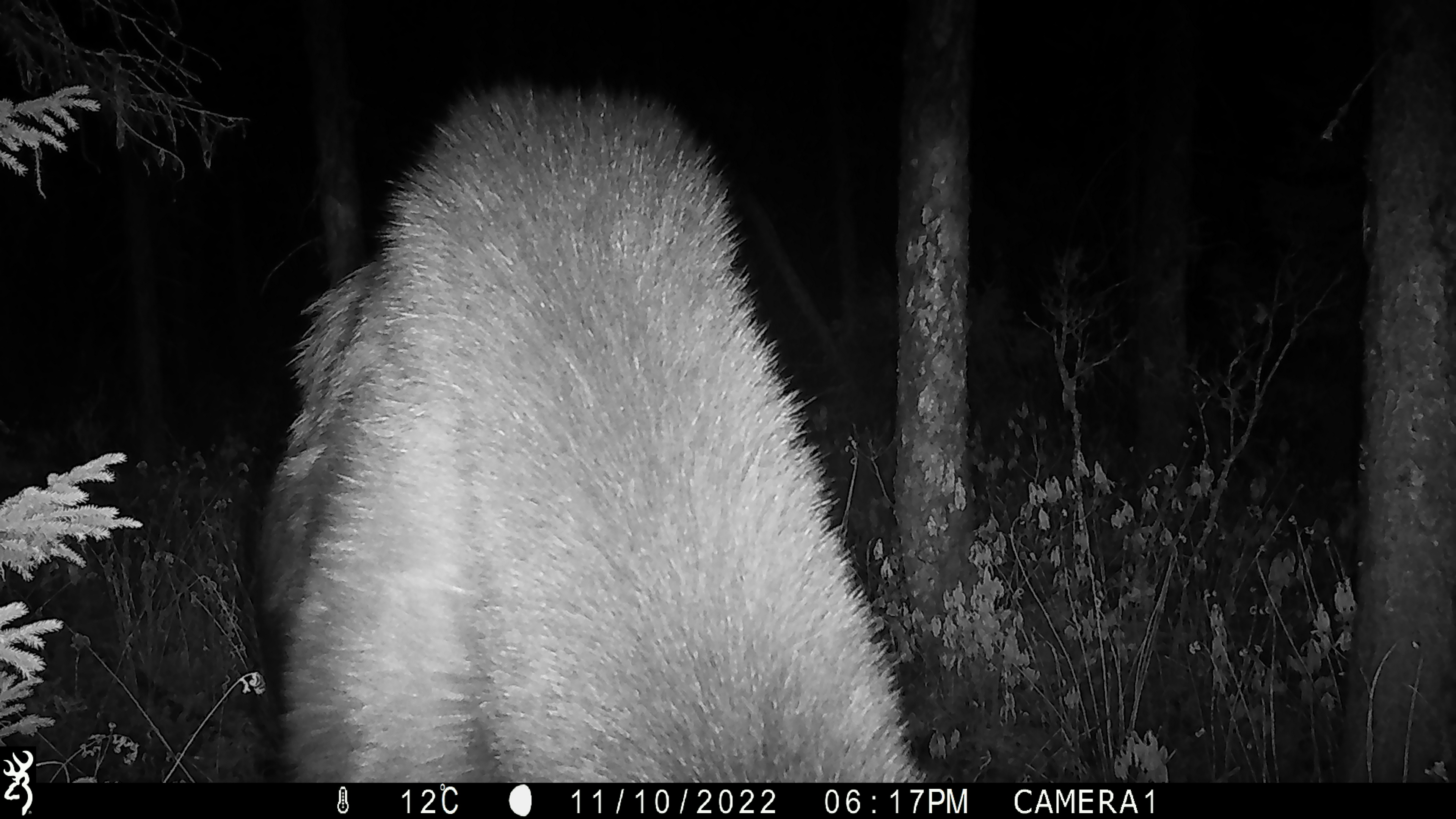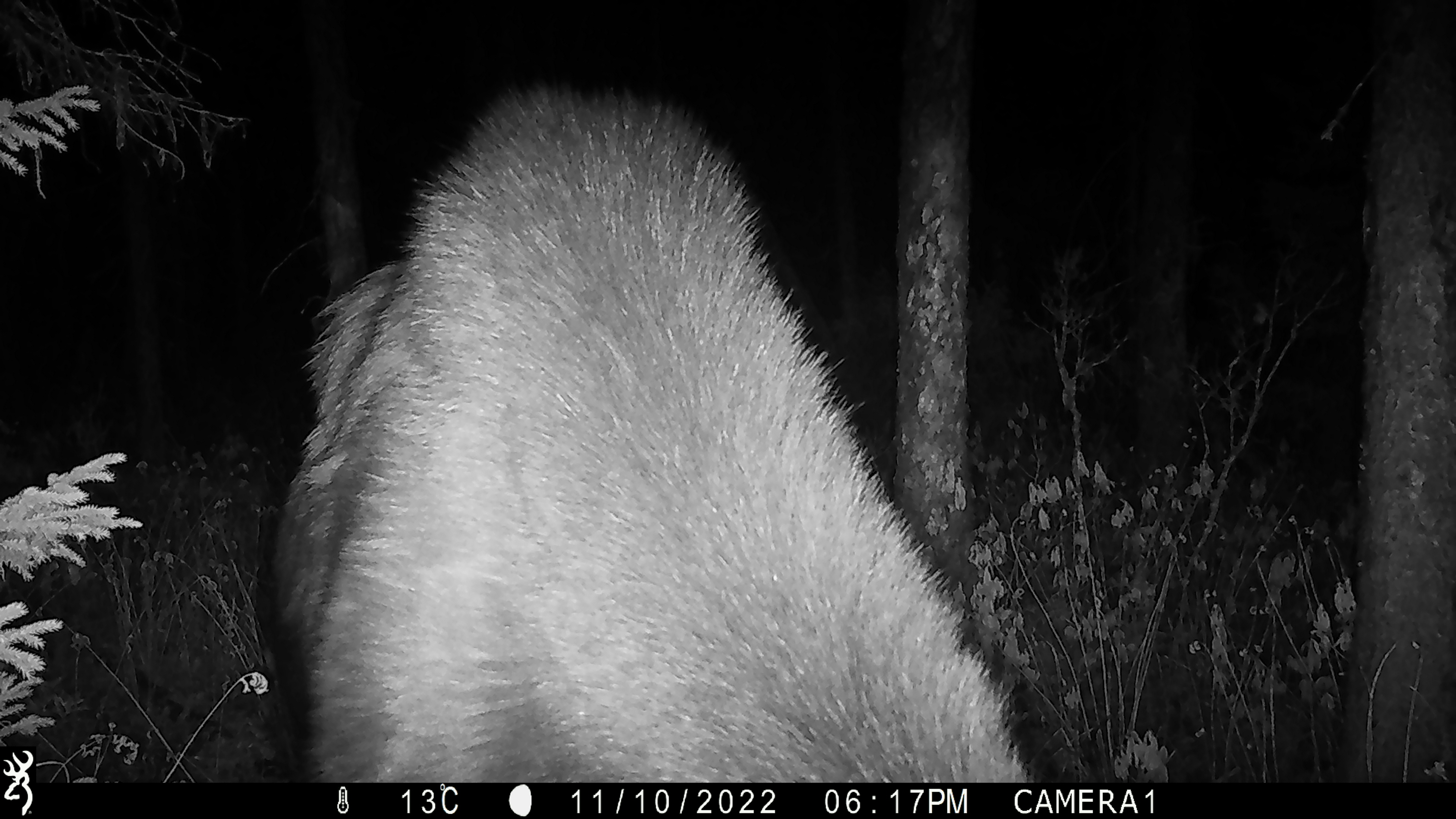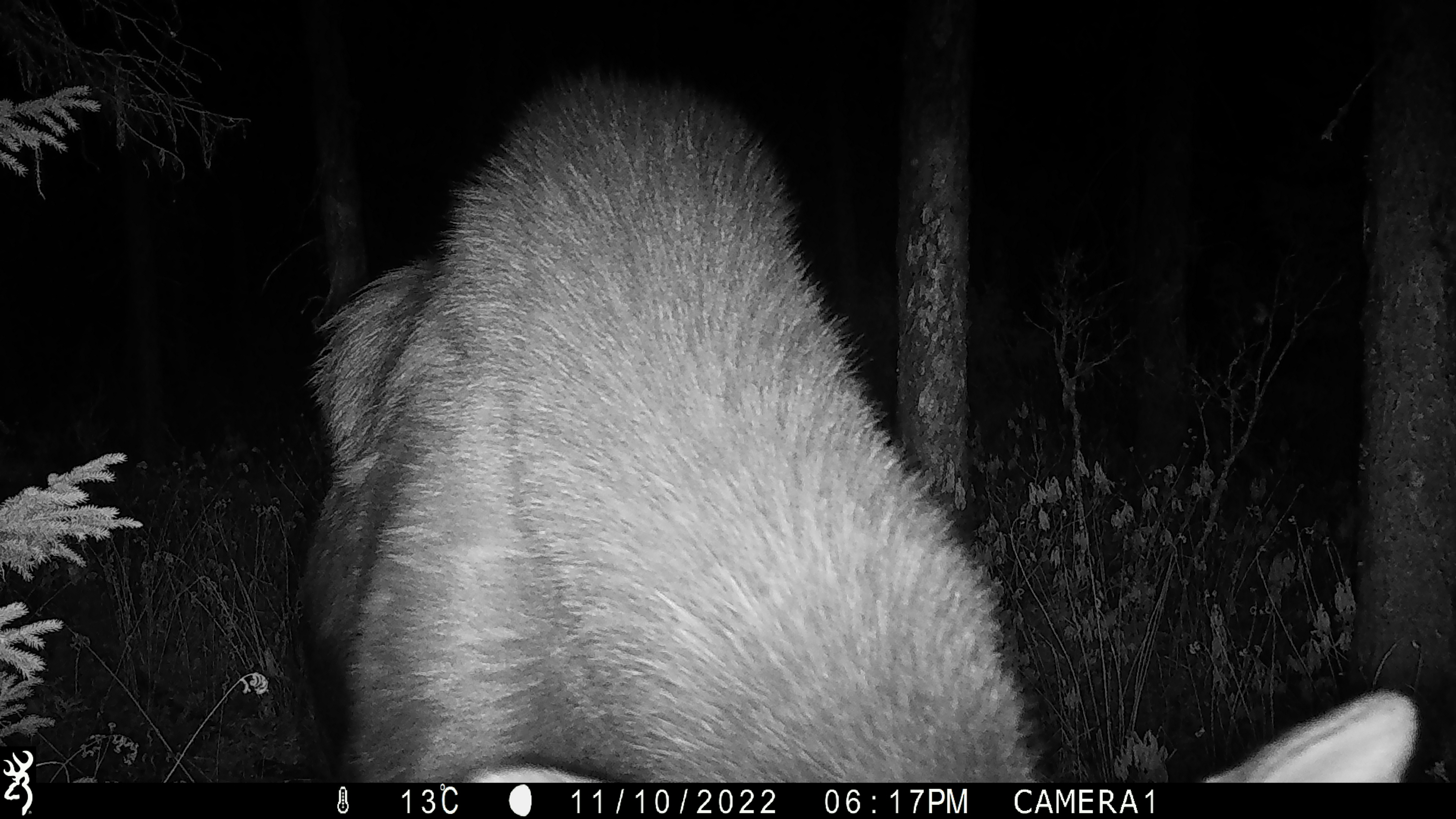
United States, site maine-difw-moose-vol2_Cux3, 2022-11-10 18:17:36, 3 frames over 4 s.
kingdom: Animalia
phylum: Chordata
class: Mammalia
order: Artiodactyla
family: Cervidae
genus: Alces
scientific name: Alces alces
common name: moose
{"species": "moose (Alces alces)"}